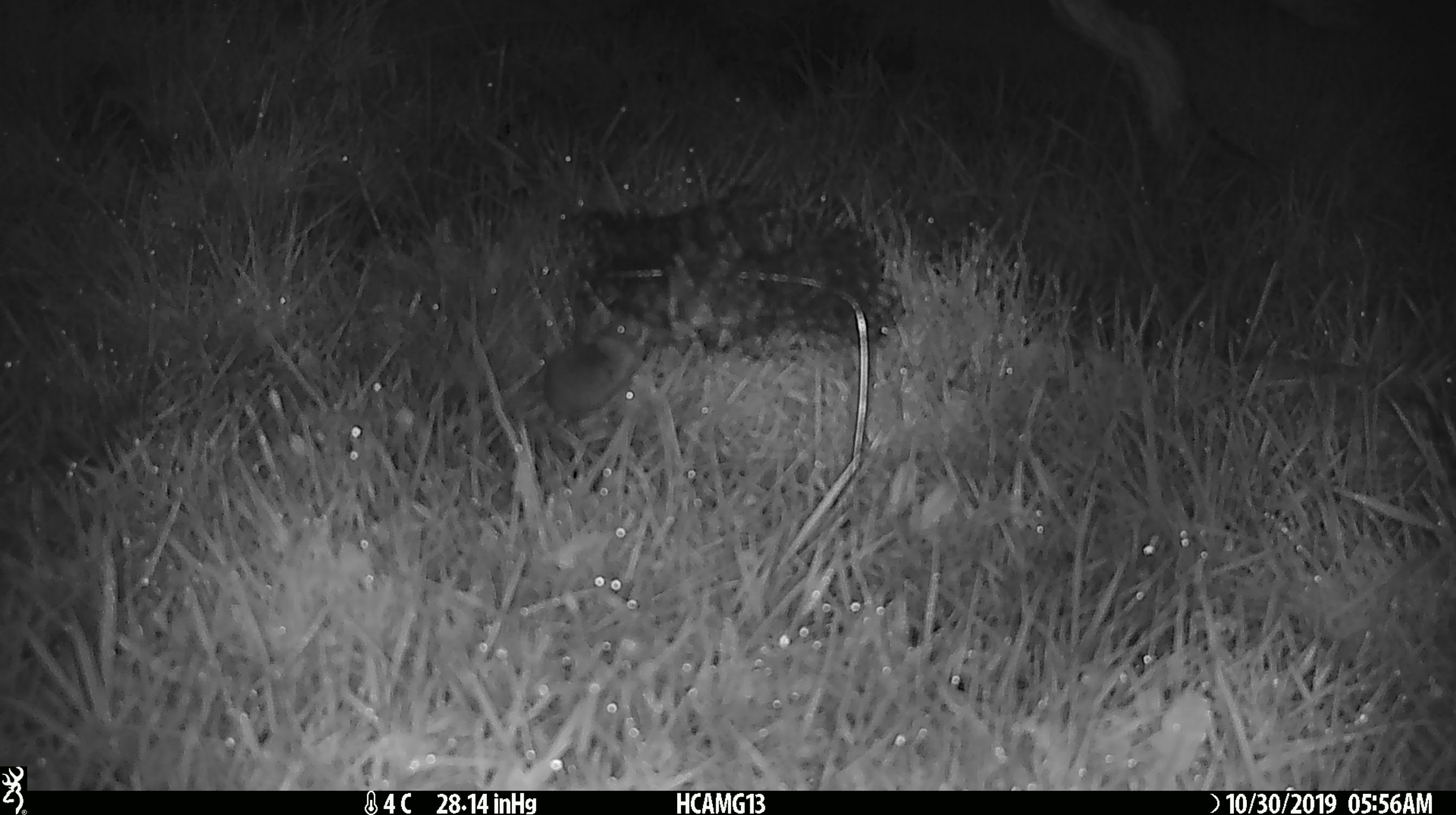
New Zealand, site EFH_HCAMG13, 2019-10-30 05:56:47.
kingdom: Animalia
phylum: Chordata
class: Mammalia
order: Rodentia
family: Muridae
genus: Mus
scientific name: Mus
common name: mouse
Mouse (Mus).